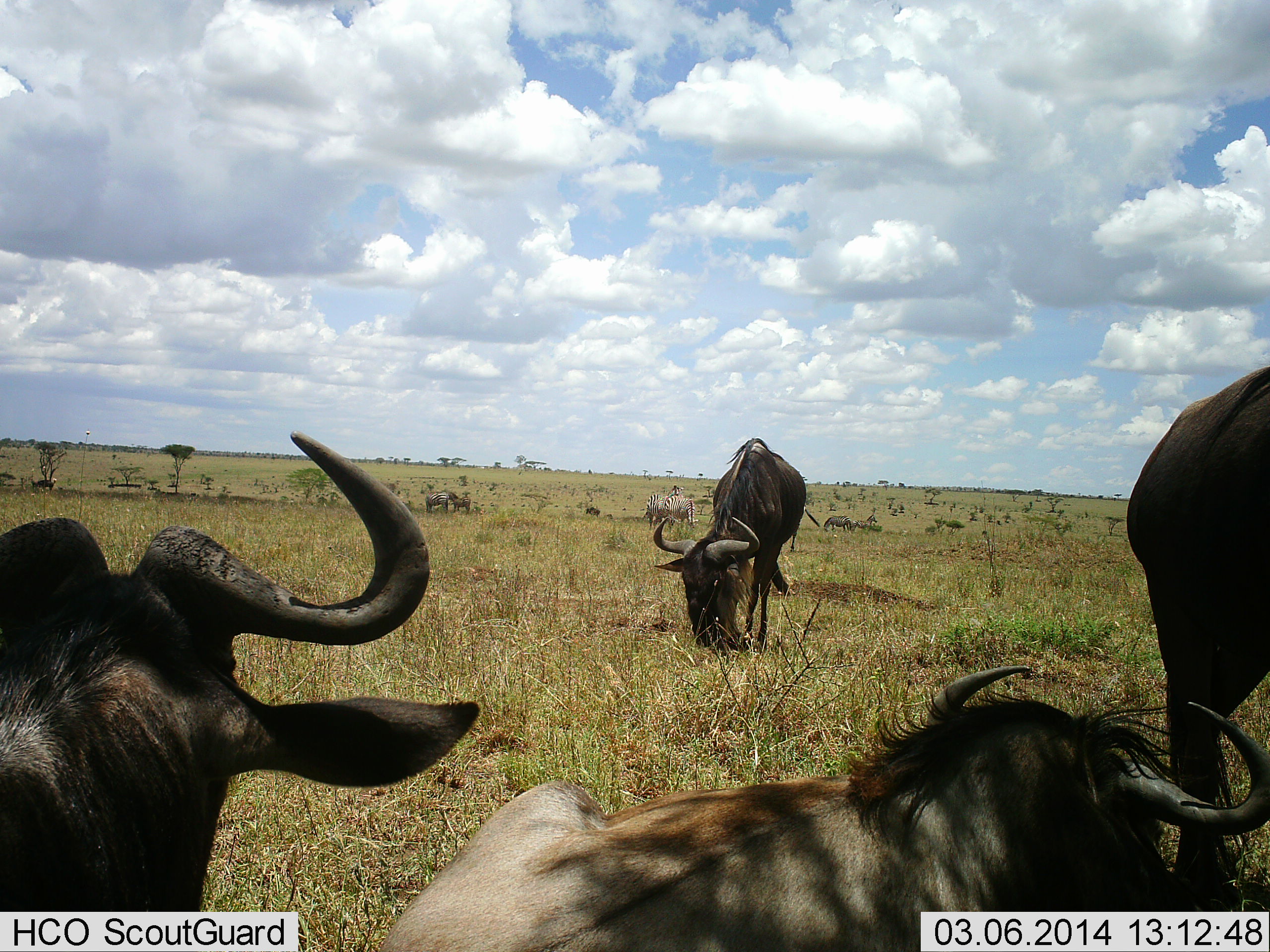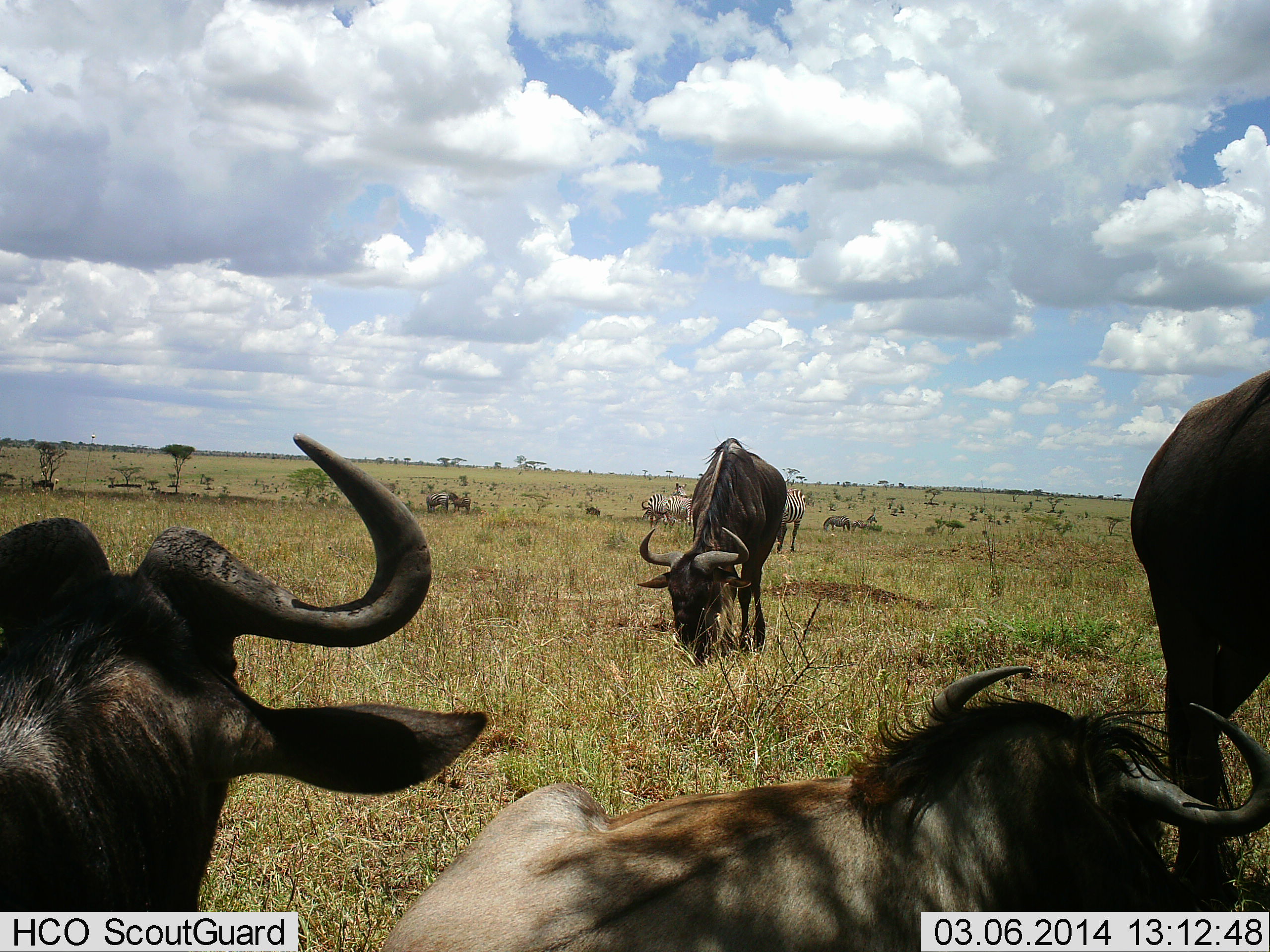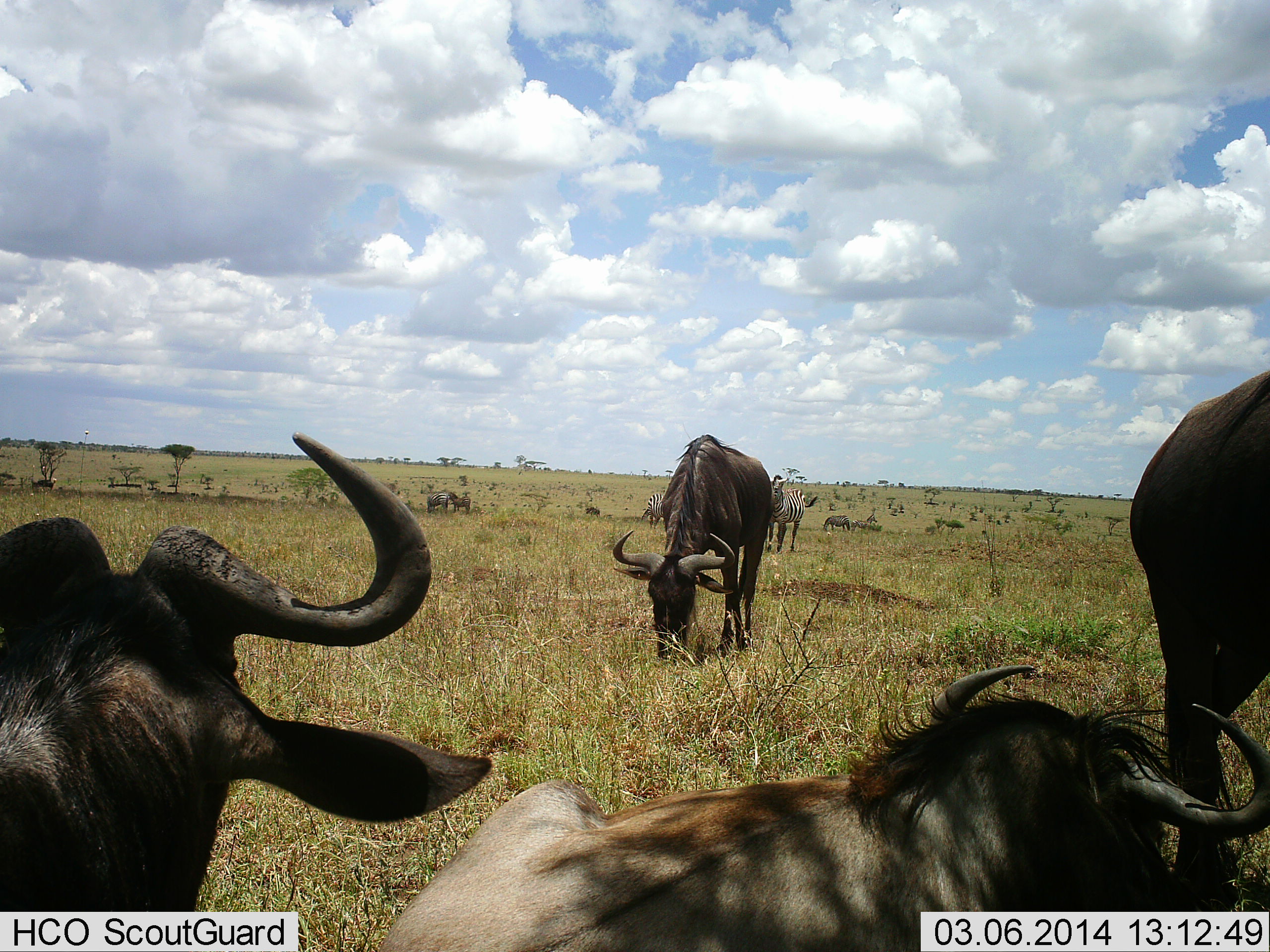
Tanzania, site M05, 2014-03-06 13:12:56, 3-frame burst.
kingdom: Animalia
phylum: Chordata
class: Mammalia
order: Artiodactyla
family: Bovidae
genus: Connochaetes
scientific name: Connochaetes taurinus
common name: blue wildebeest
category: wildebeest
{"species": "wildebeest (blue wildebeest) (Connochaetes taurinus)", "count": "6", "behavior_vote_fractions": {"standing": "63%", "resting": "84%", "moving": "16%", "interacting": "5%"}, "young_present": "0%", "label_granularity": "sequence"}